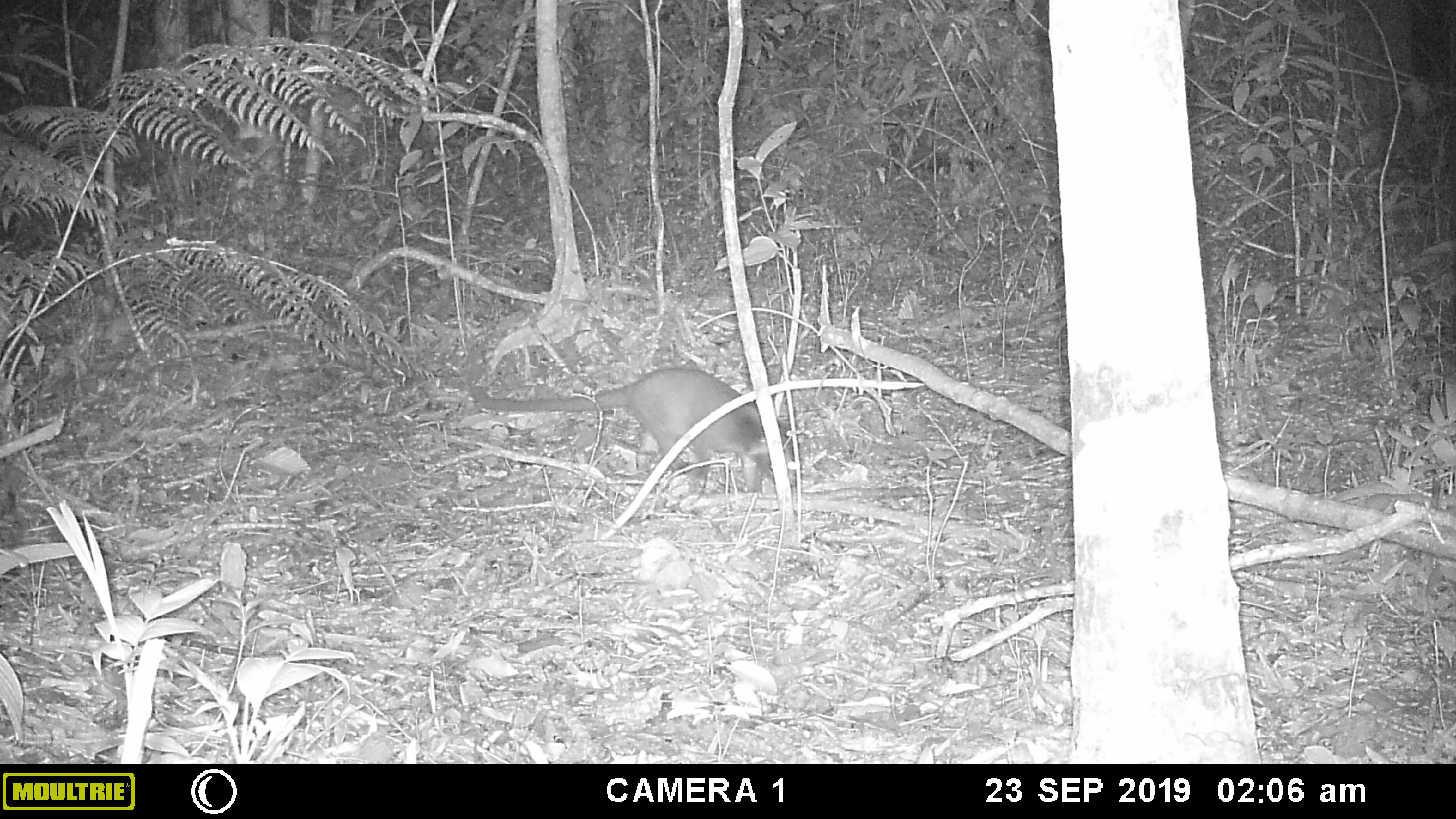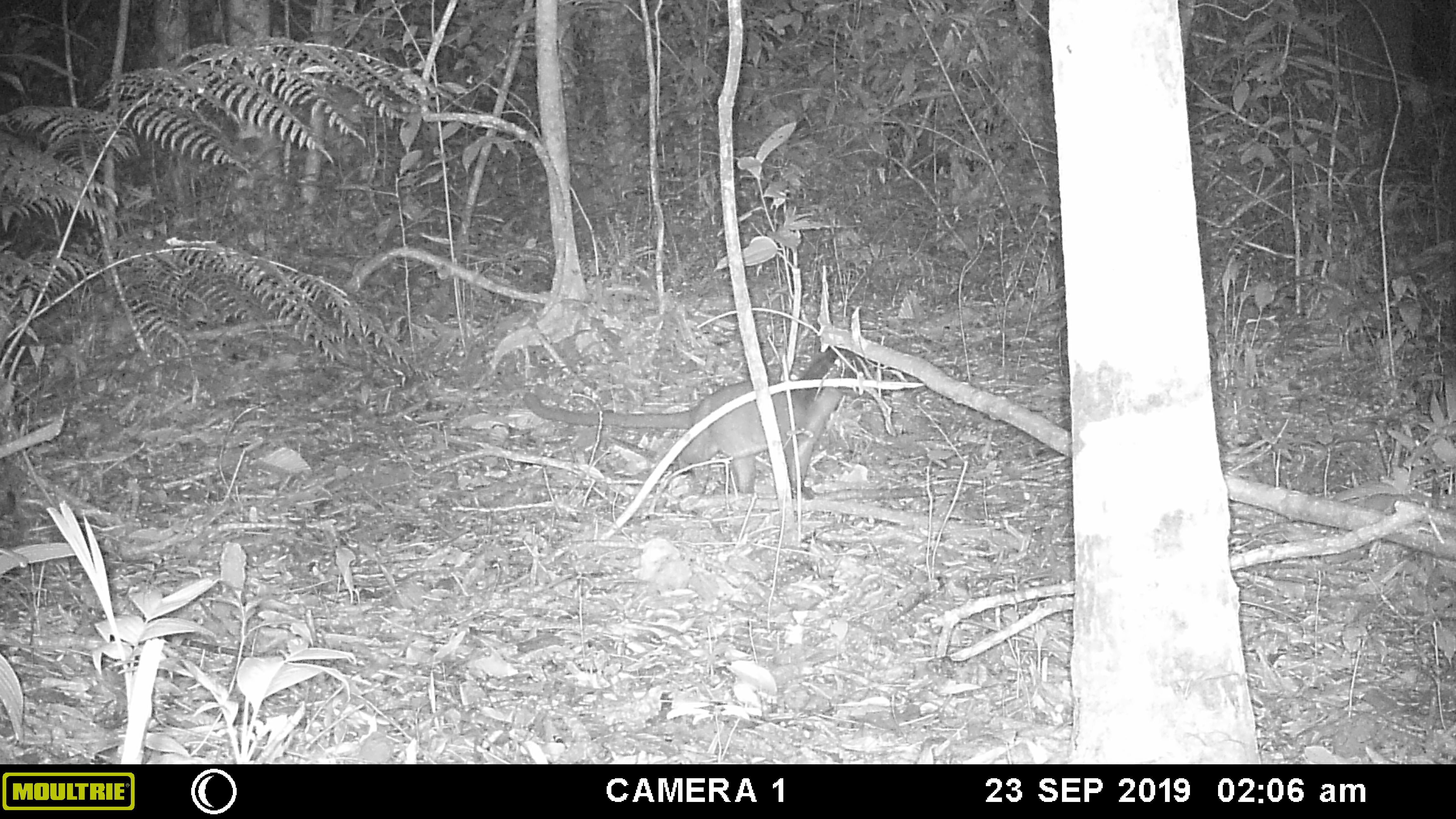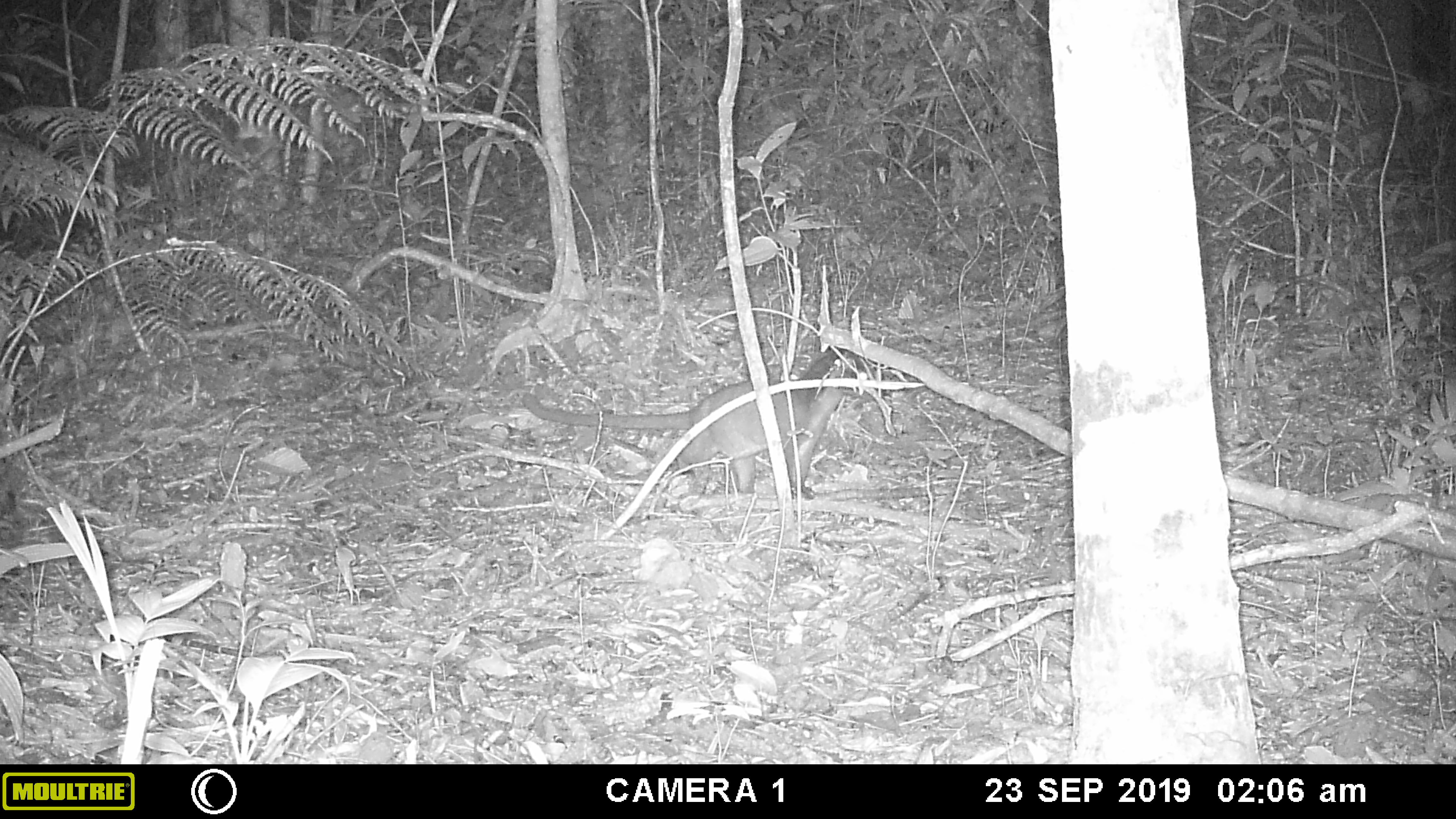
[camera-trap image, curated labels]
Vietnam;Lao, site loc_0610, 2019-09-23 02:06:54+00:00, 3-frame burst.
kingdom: Animalia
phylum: Chordata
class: Mammalia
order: Carnivora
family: Viverridae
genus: Paguma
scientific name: Paguma larvata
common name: masked palm civet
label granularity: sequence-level